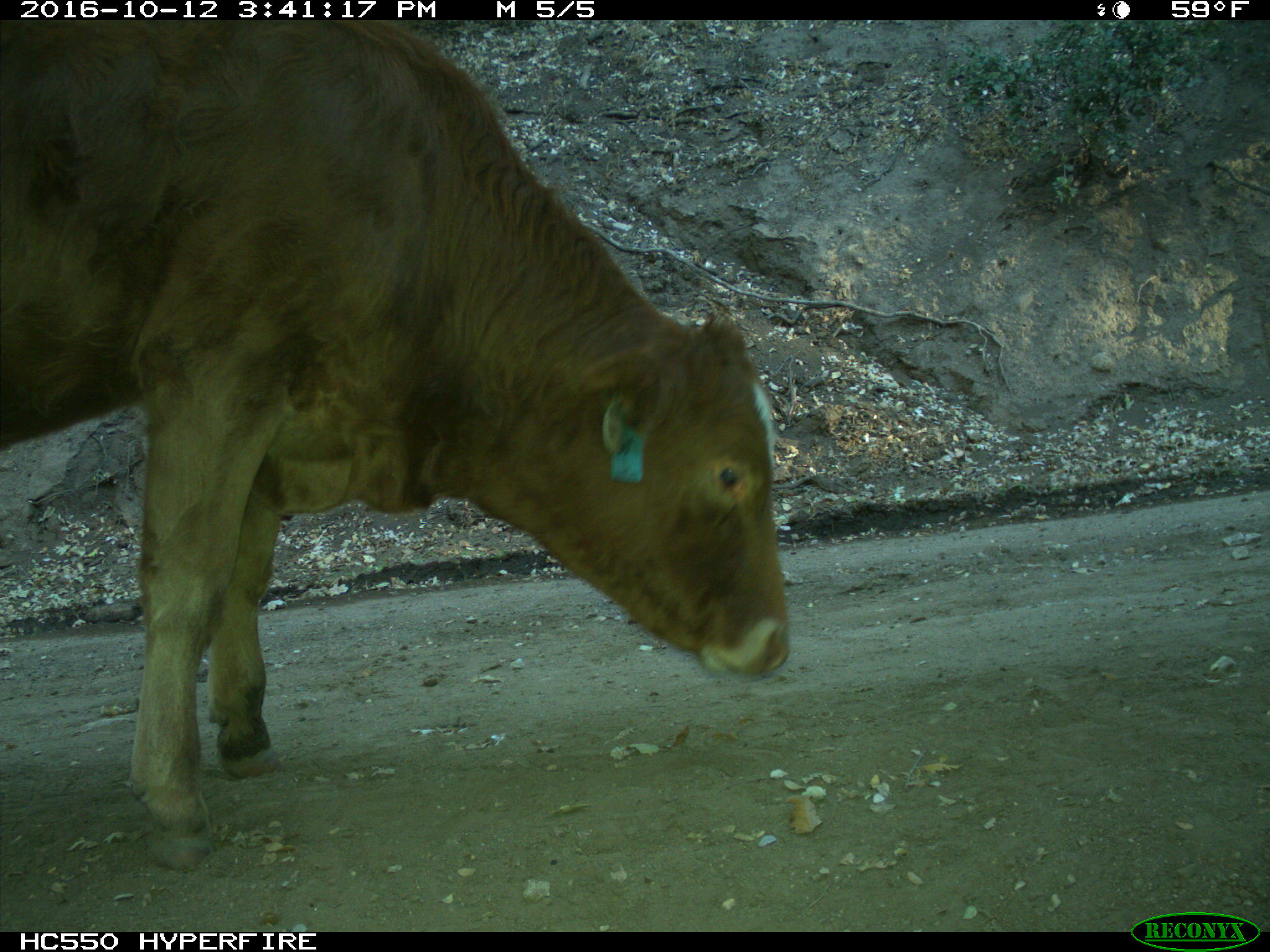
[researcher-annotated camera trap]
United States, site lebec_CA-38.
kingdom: Animalia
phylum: Chordata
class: Mammalia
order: Artiodactyla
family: Bovidae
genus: Bos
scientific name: Bos taurus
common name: domestic cow